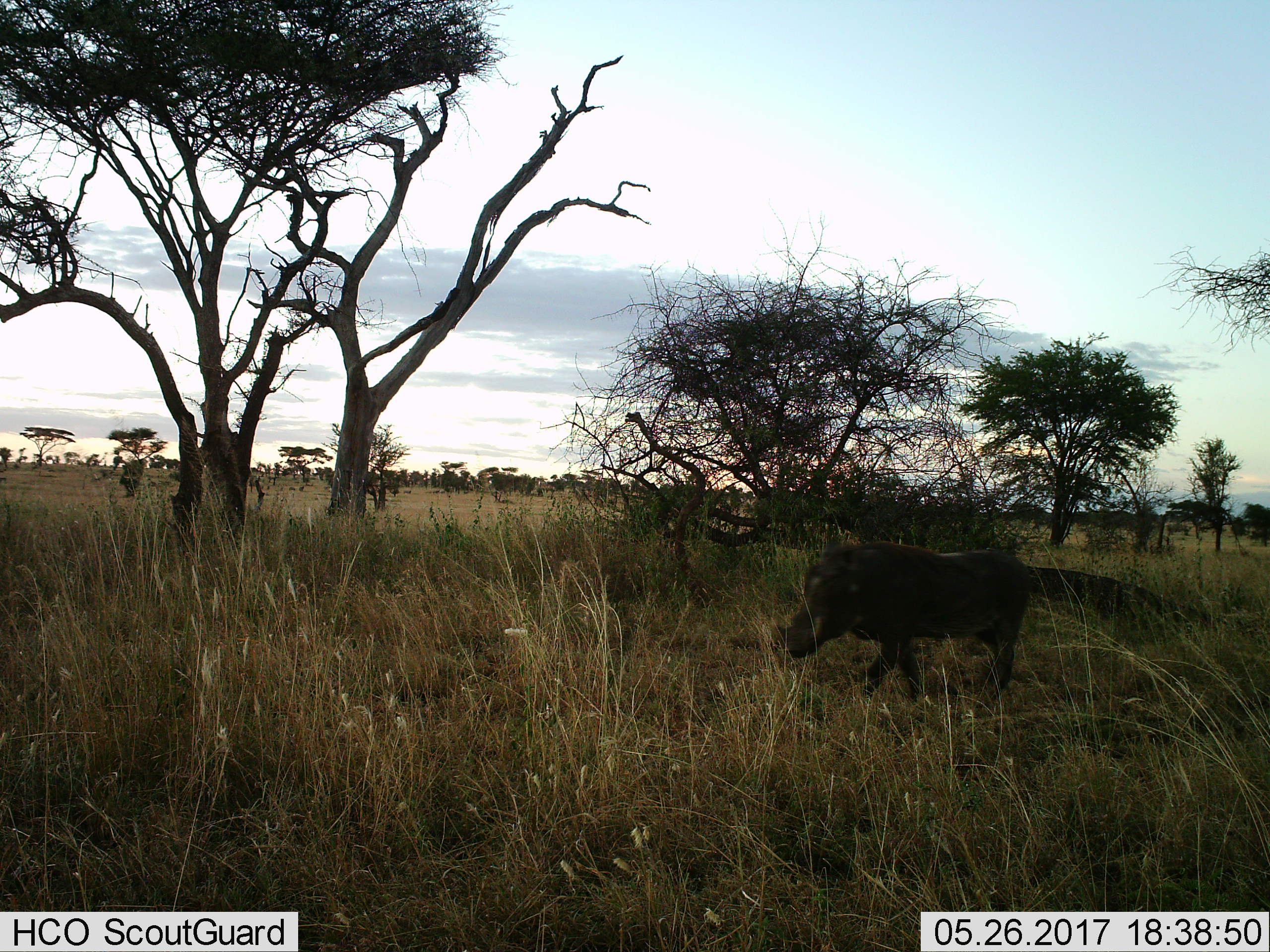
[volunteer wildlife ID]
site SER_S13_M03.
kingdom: Animalia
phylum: Chordata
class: Mammalia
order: Artiodactyla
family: Suidae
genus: Phacochoerus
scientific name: Phacochoerus africanus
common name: warthog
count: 1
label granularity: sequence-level